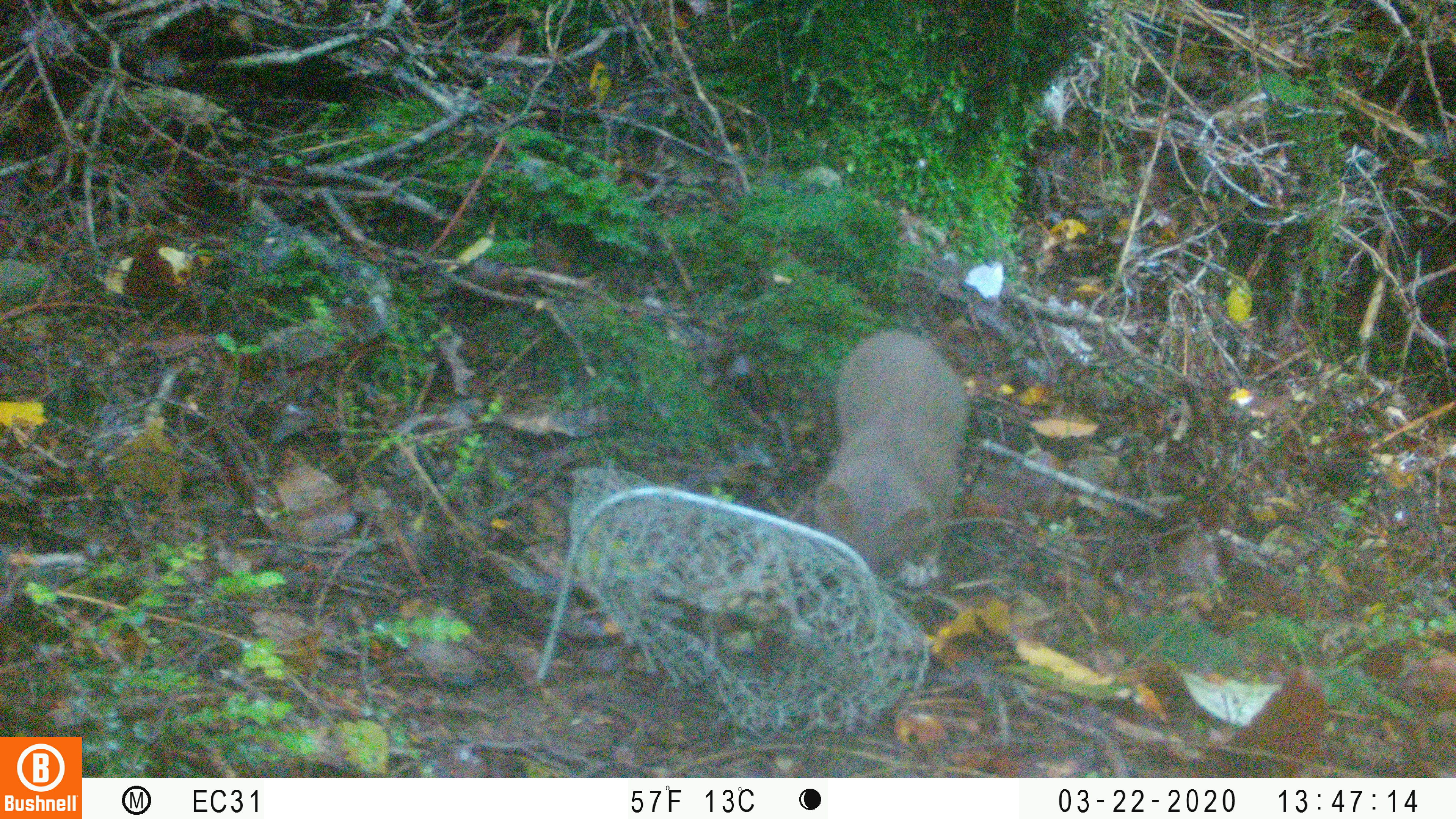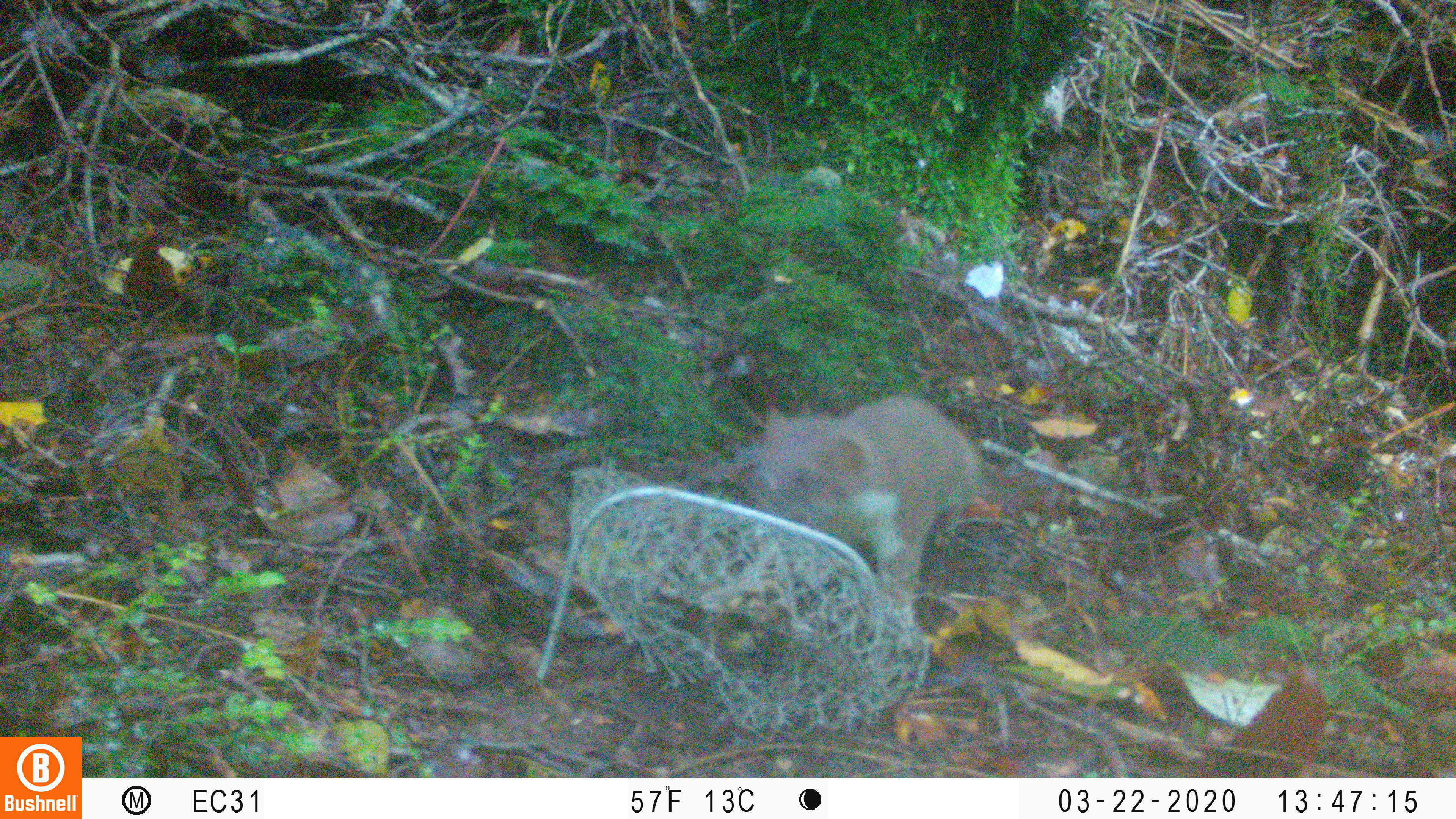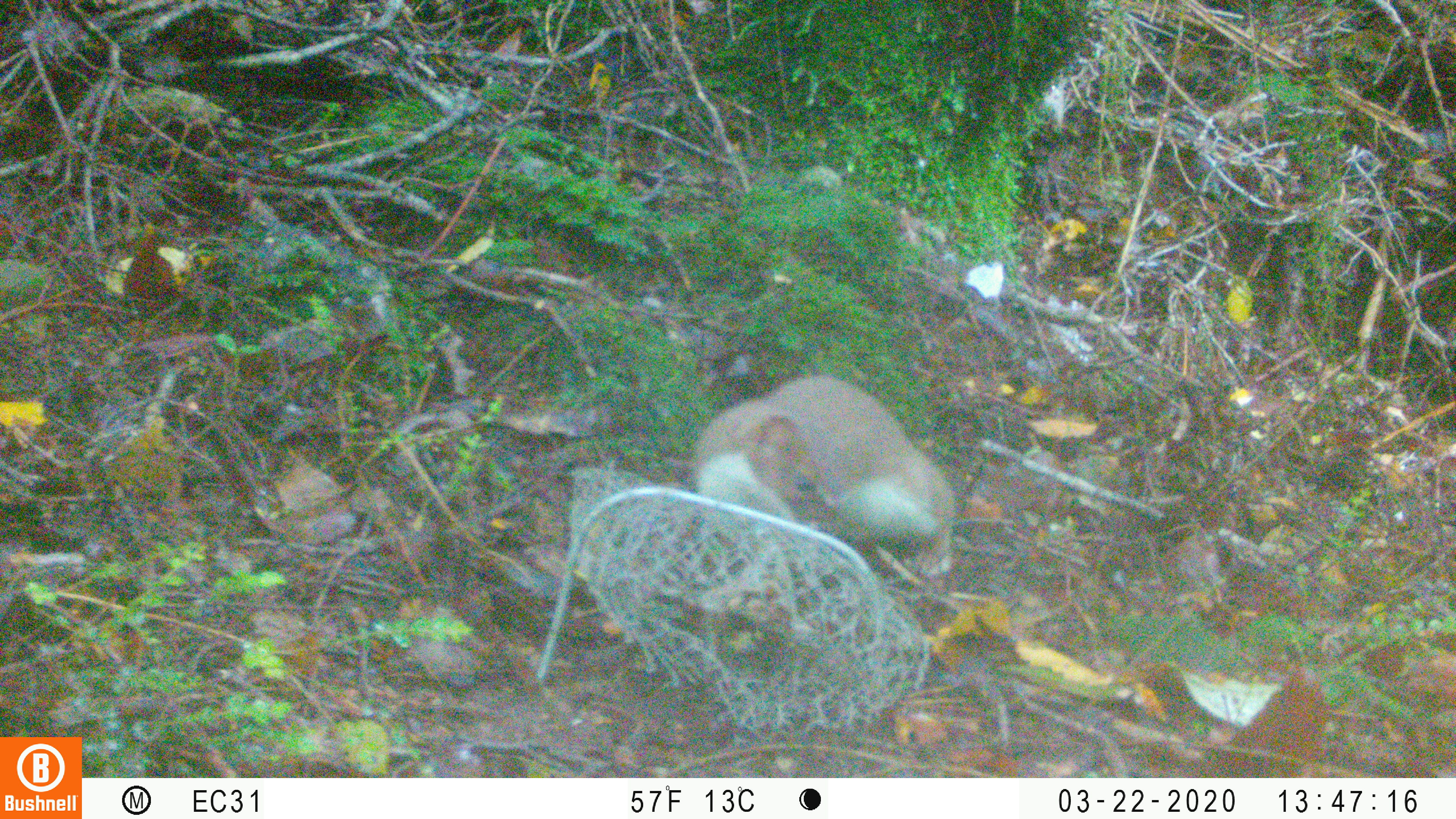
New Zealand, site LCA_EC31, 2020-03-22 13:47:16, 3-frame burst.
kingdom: Animalia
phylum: Chordata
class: Mammalia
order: Carnivora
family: Mustelidae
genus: Mustela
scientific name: Mustela erminea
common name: stoat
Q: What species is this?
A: Stoat (Mustela erminea).